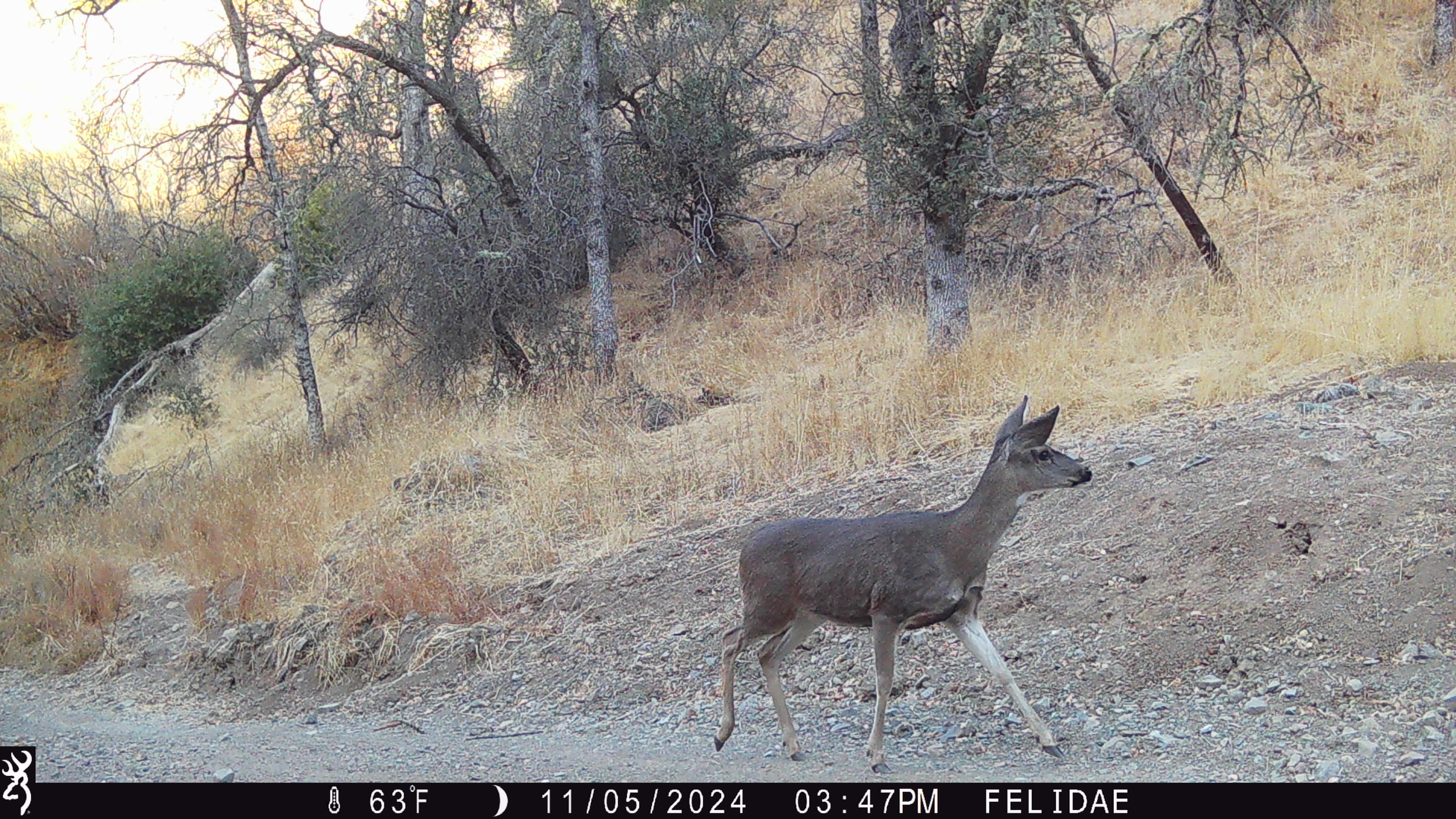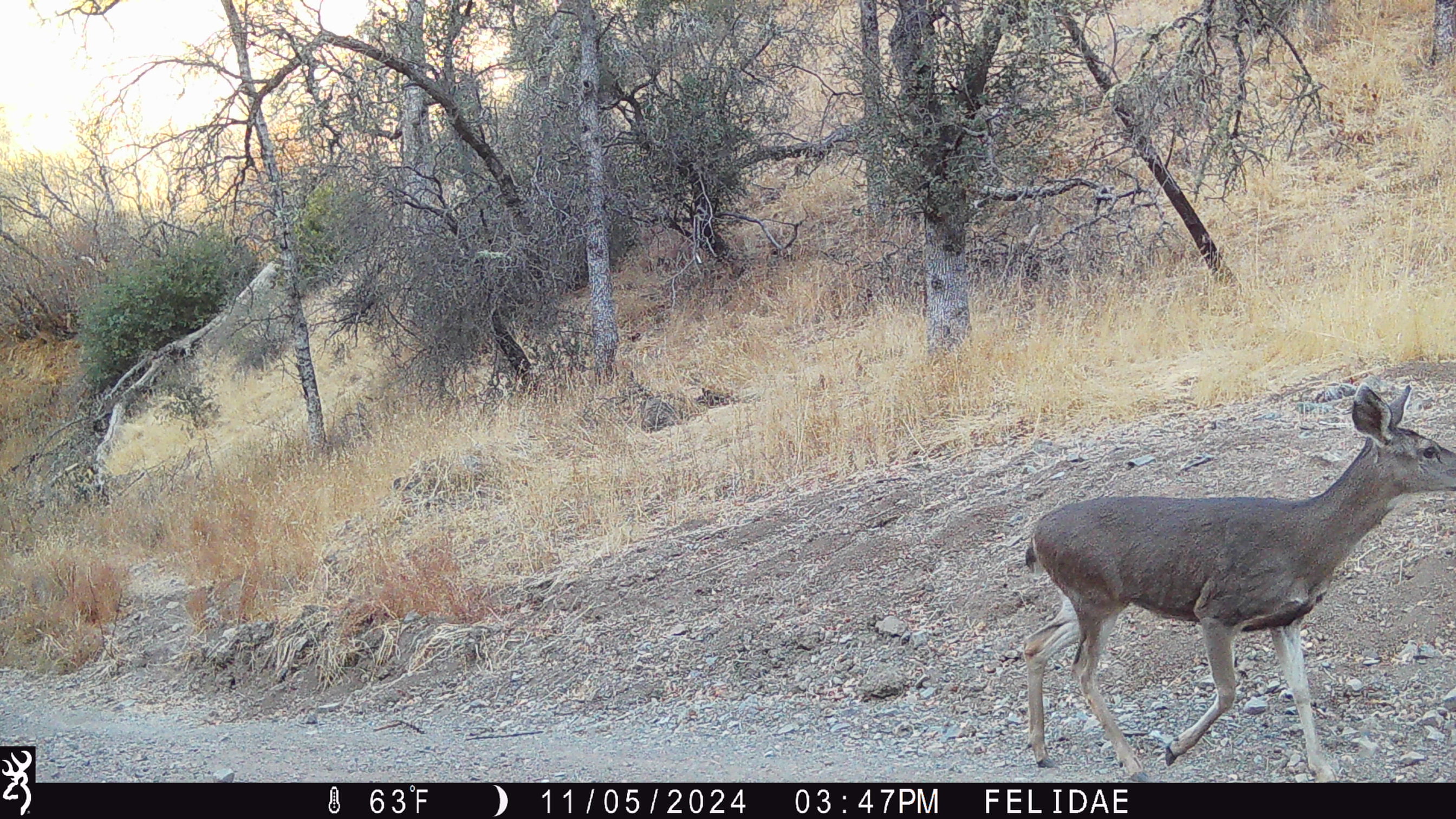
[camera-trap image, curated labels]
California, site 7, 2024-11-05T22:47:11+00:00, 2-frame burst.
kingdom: Animalia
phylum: Chordata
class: Mammalia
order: Artiodactyla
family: Cervidae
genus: Odocoileus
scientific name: Odocoileus hemionus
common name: mule deer